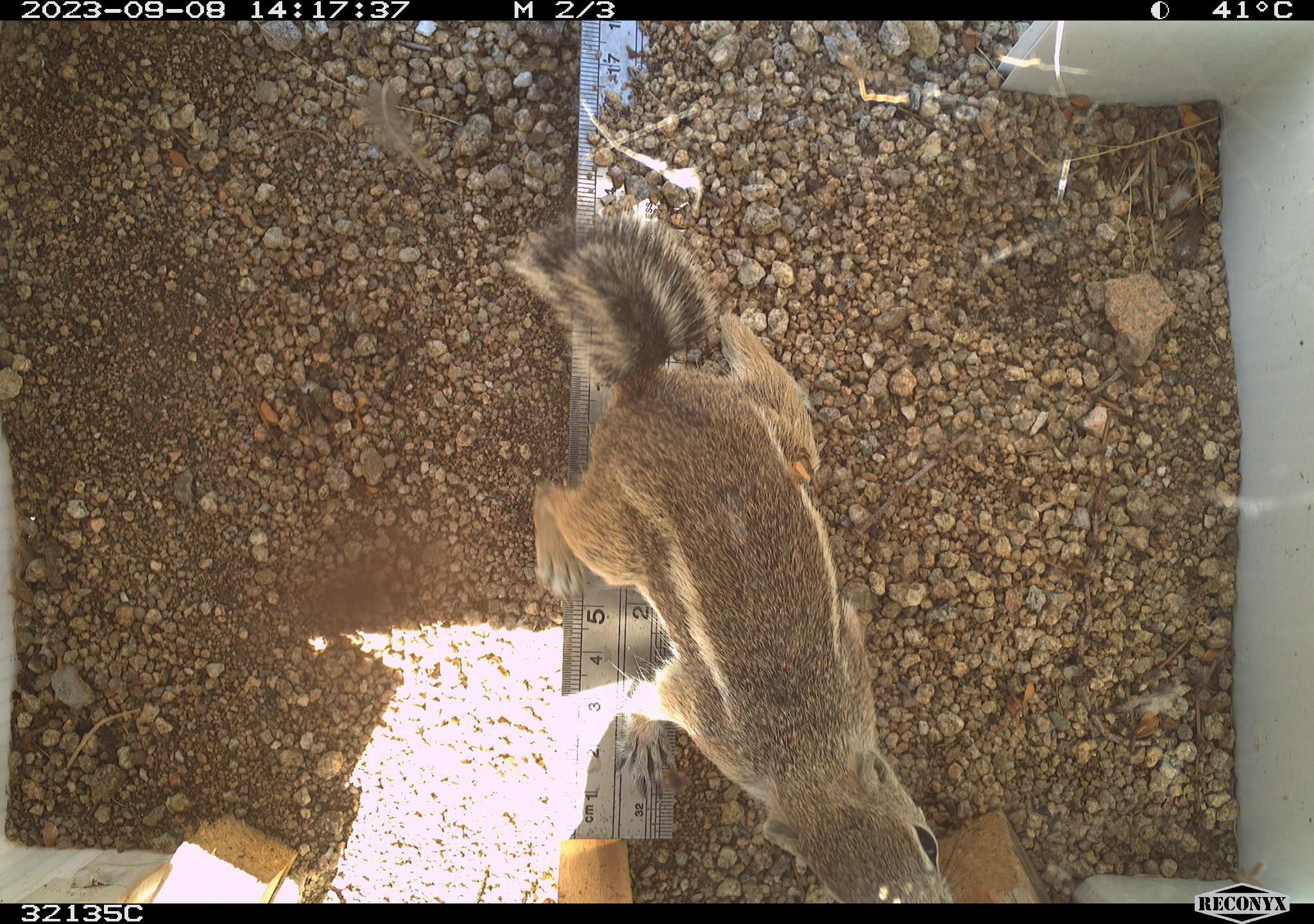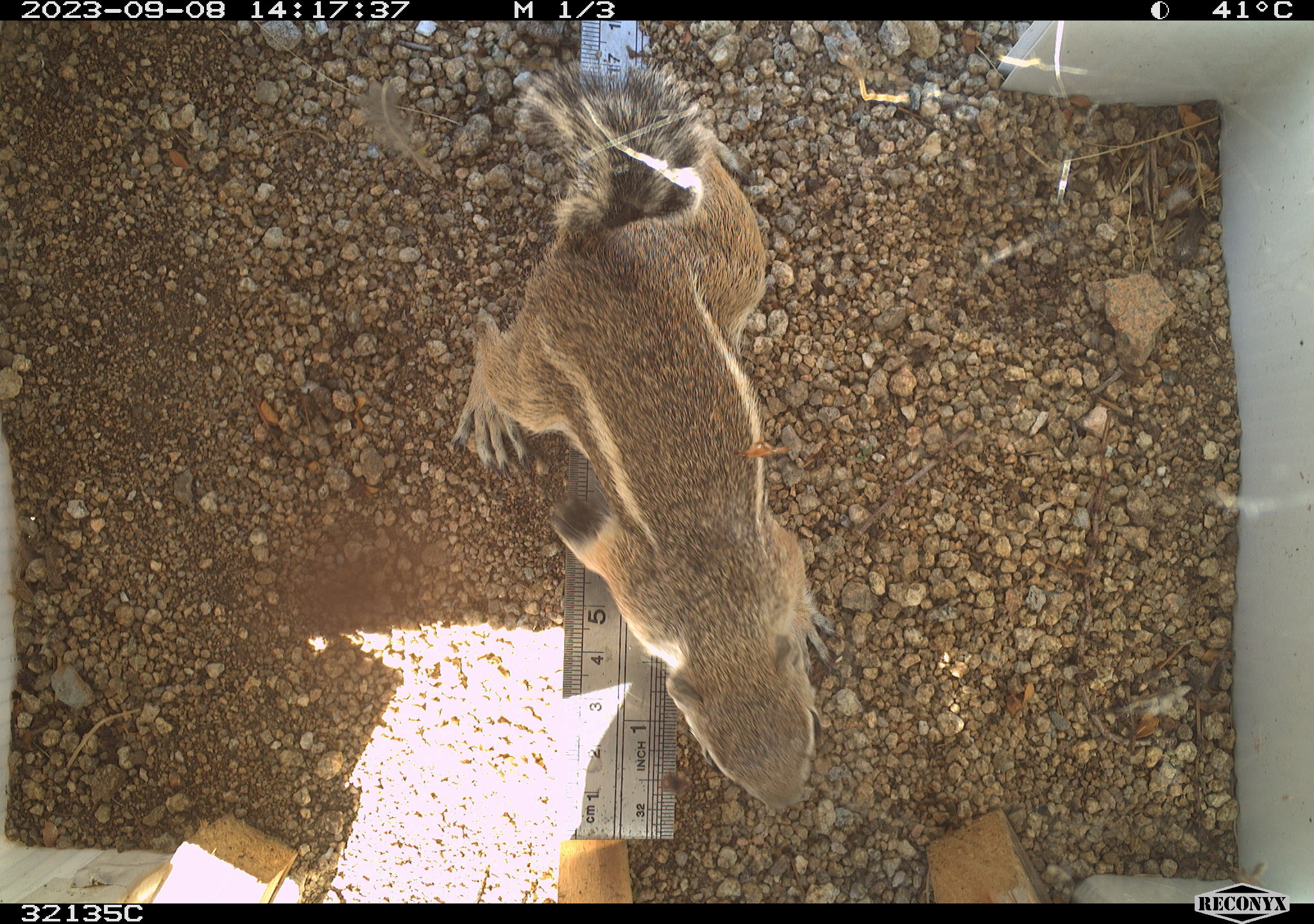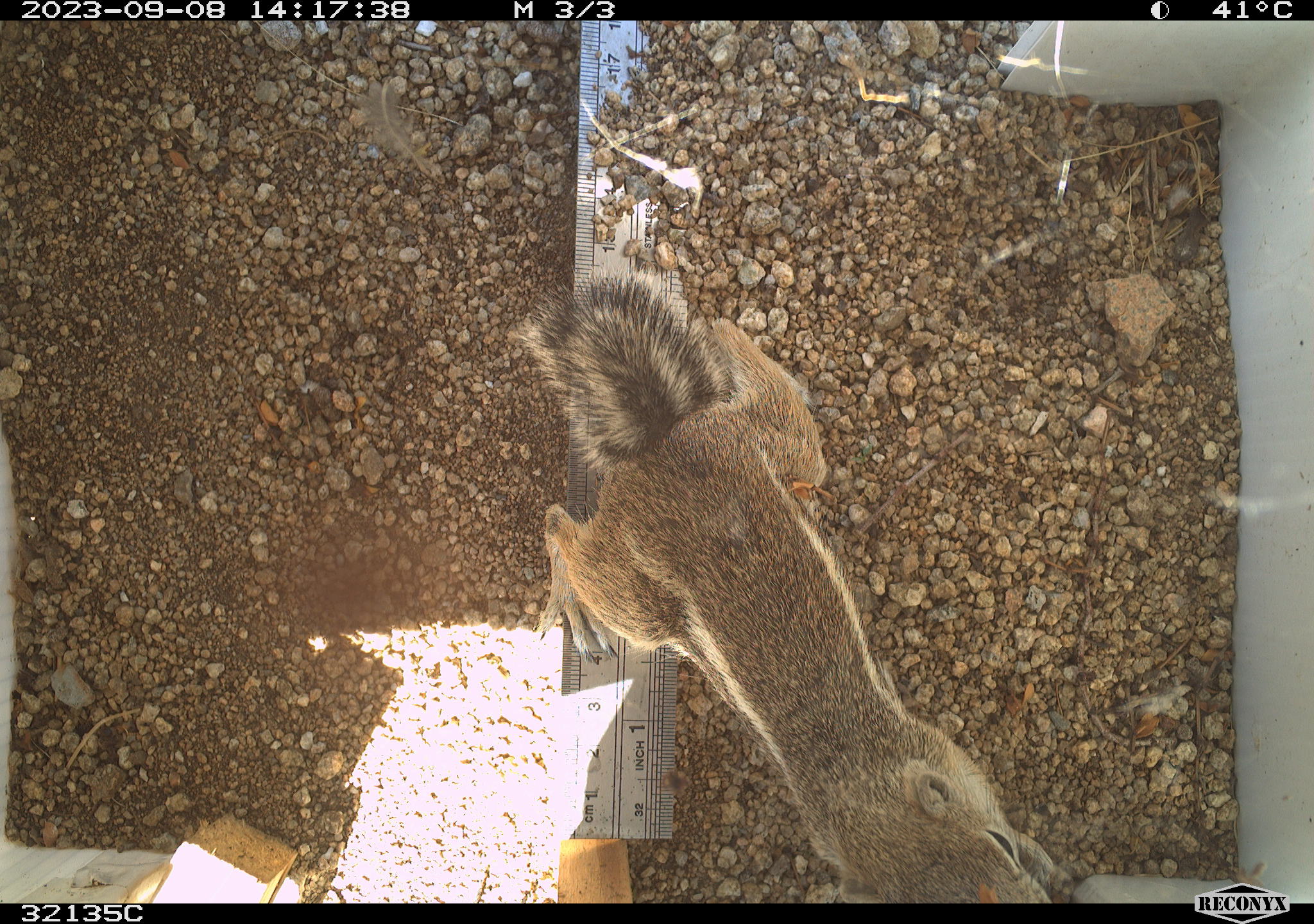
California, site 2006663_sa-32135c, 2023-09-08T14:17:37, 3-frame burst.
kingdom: Animalia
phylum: Chordata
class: Mammalia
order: Rodentia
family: Sciuridae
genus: Ammospermophilus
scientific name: Ammospermophilus leucurus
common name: white-tailed antelope squirrel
White-tailed antelope squirrel (Ammospermophilus leucurus).